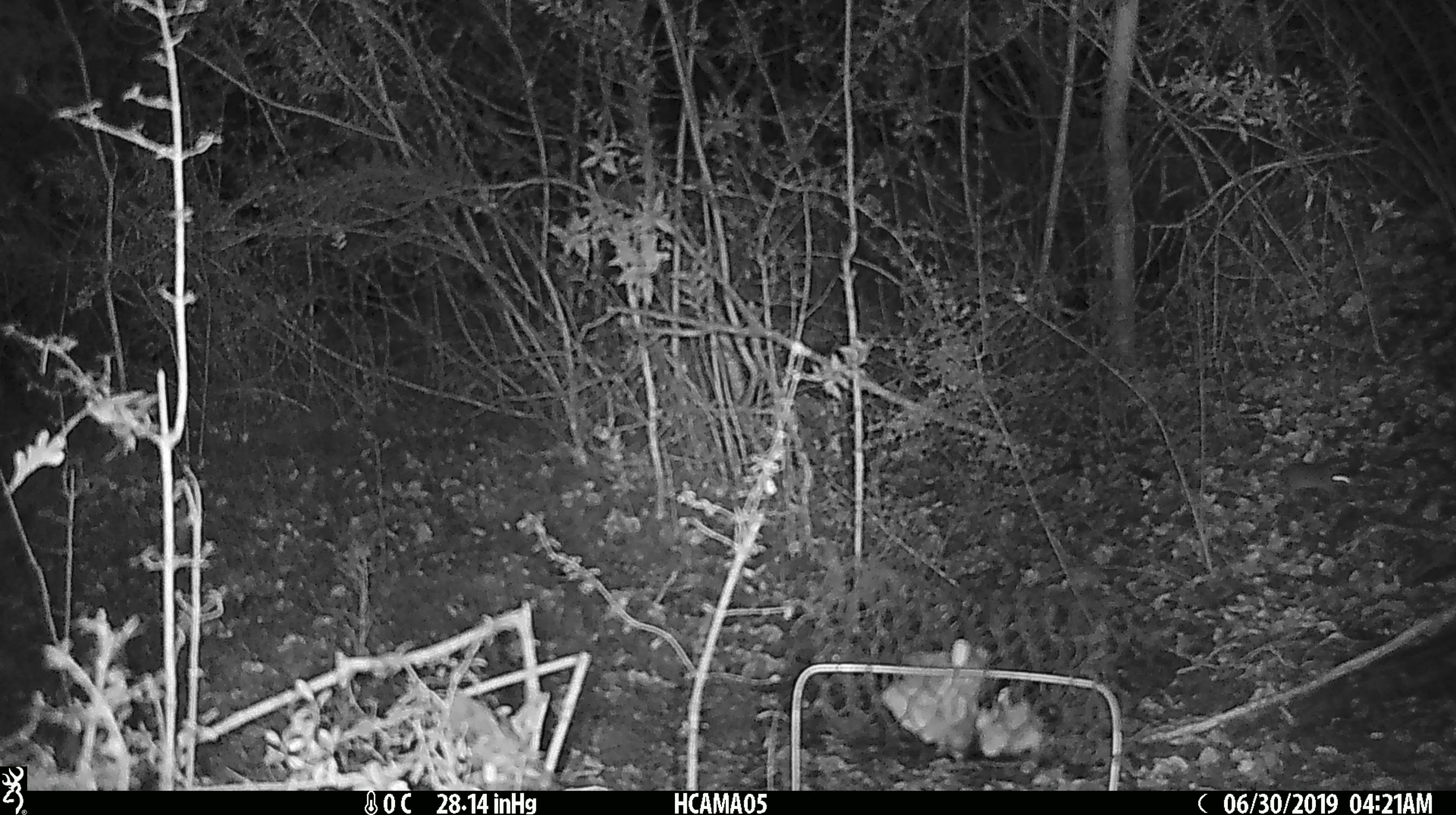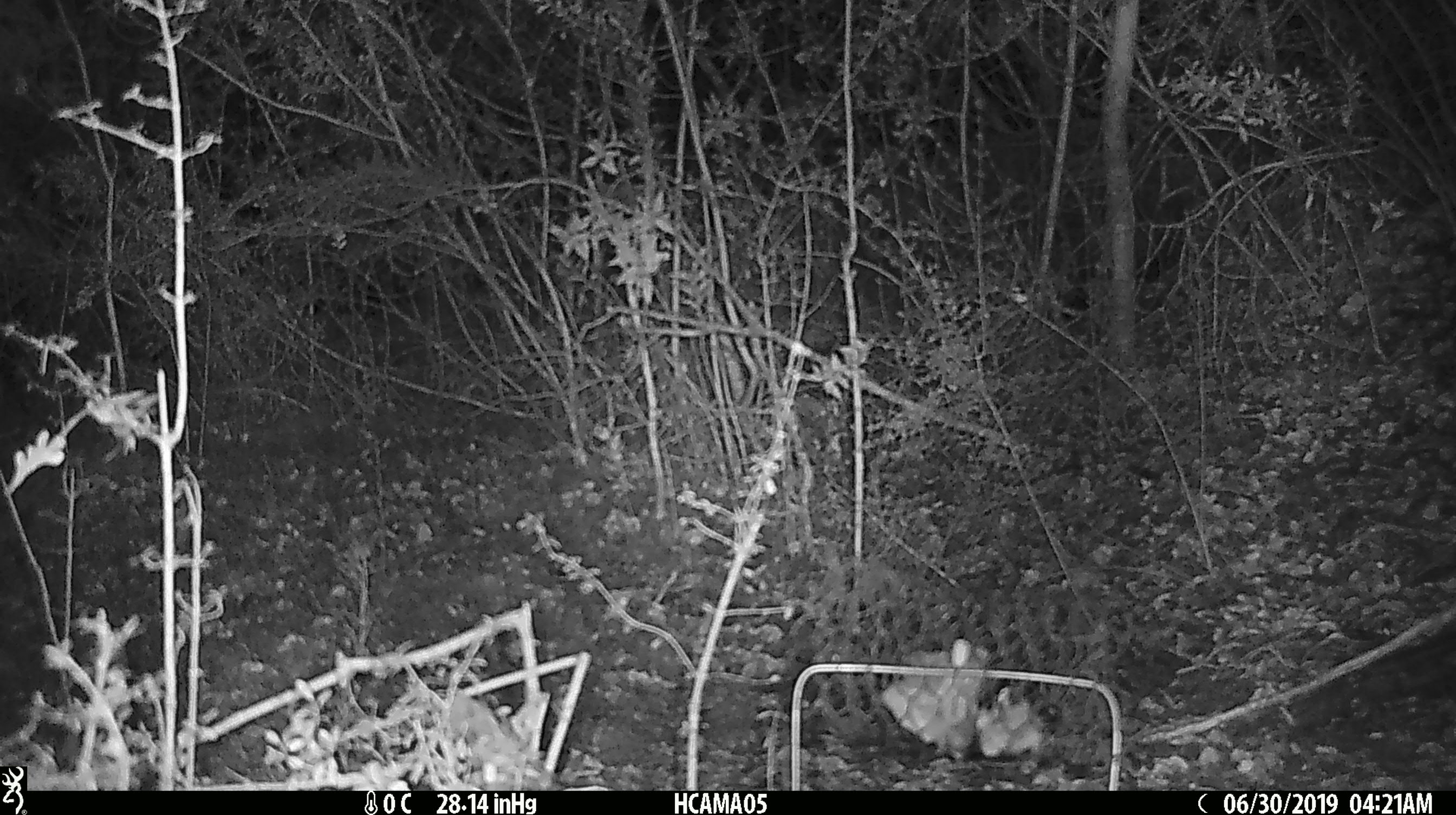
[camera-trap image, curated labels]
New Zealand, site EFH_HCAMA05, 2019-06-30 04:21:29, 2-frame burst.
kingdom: Animalia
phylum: Chordata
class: Mammalia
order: Rodentia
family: Muridae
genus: Mus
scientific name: Mus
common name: mouse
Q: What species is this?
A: Mouse (Mus).